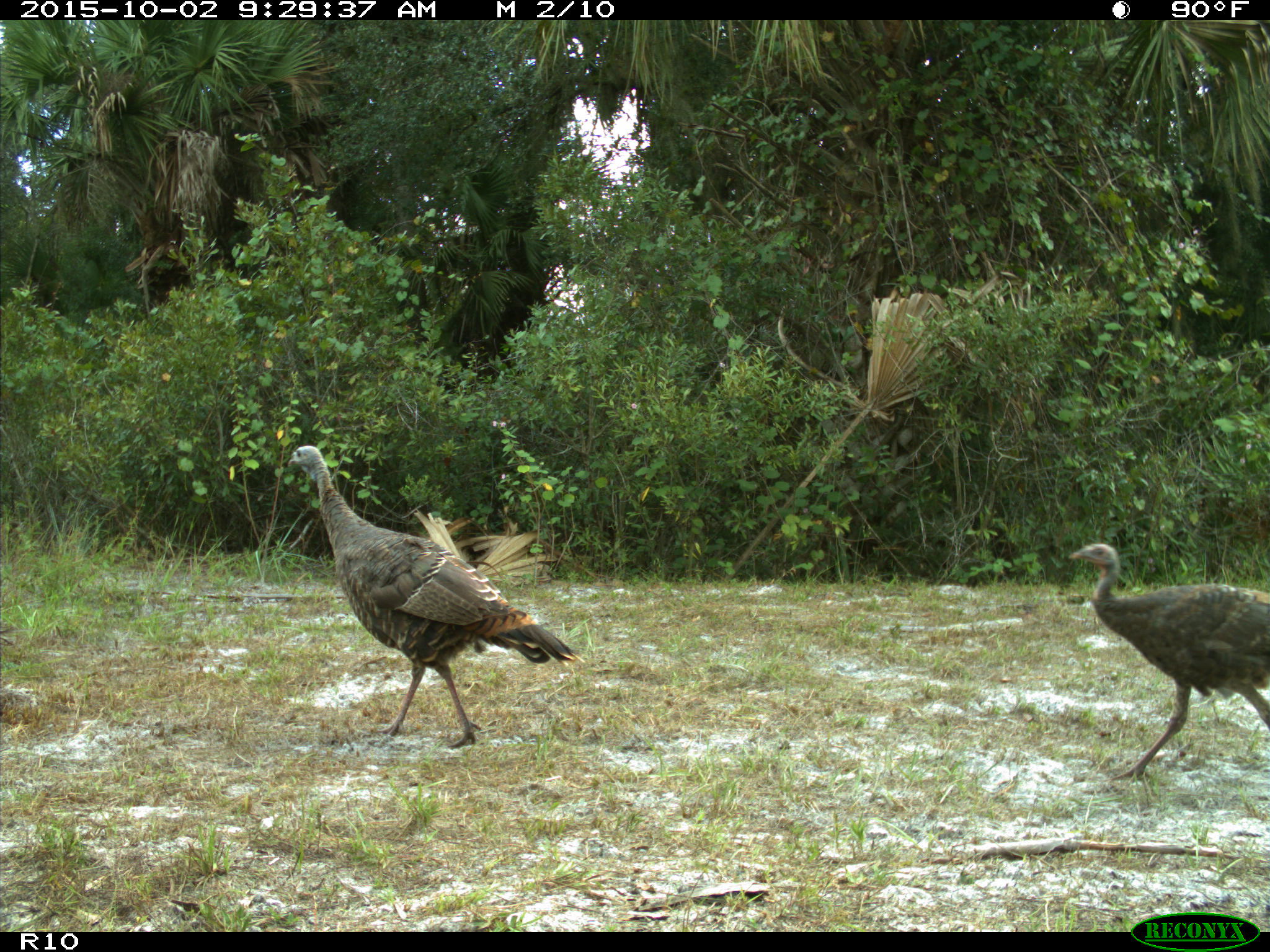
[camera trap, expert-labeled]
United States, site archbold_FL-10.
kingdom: Animalia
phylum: Chordata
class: Aves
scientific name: Aves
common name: birds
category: unidentified bird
Unidentified bird (birds) (Aves).